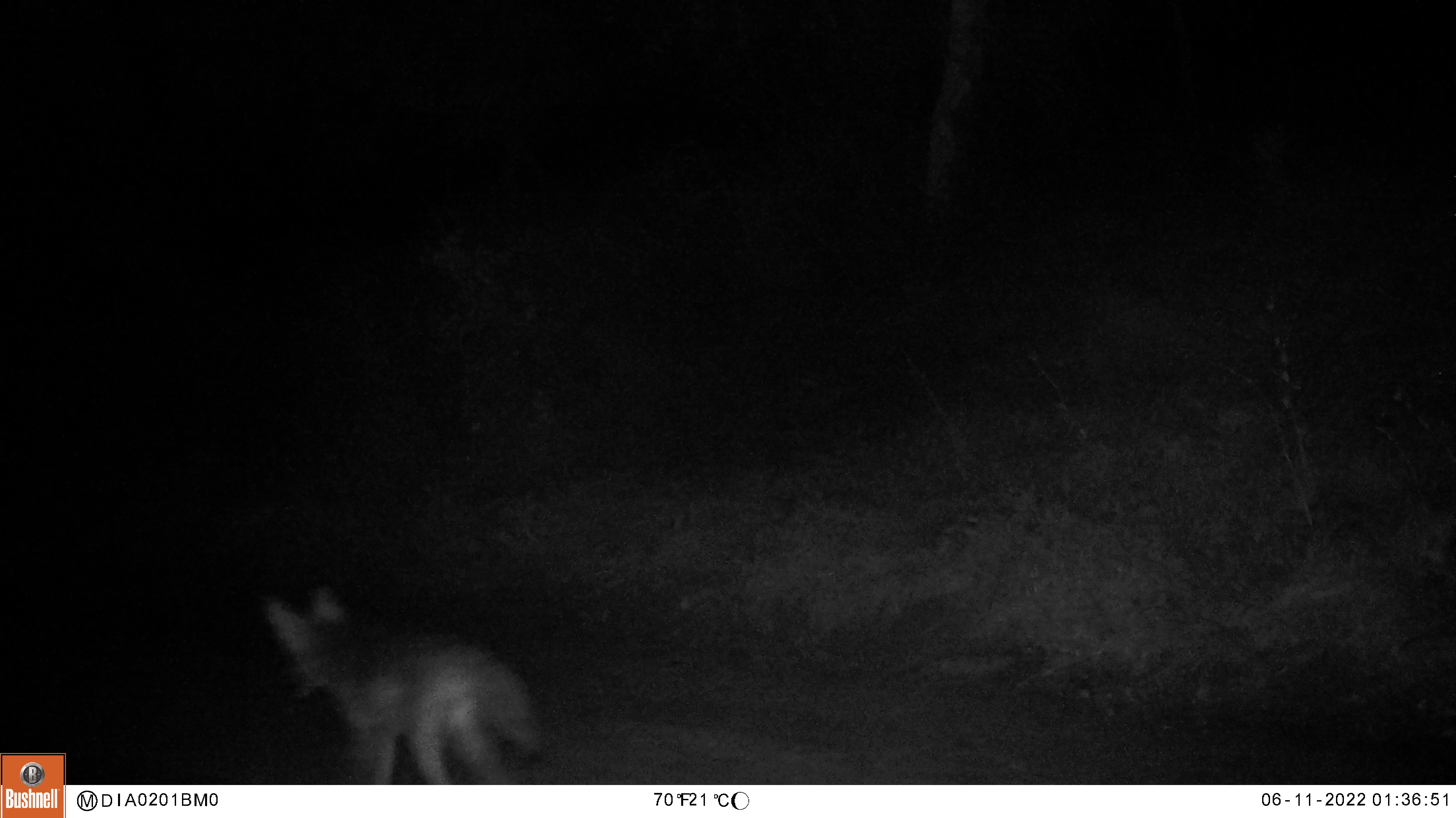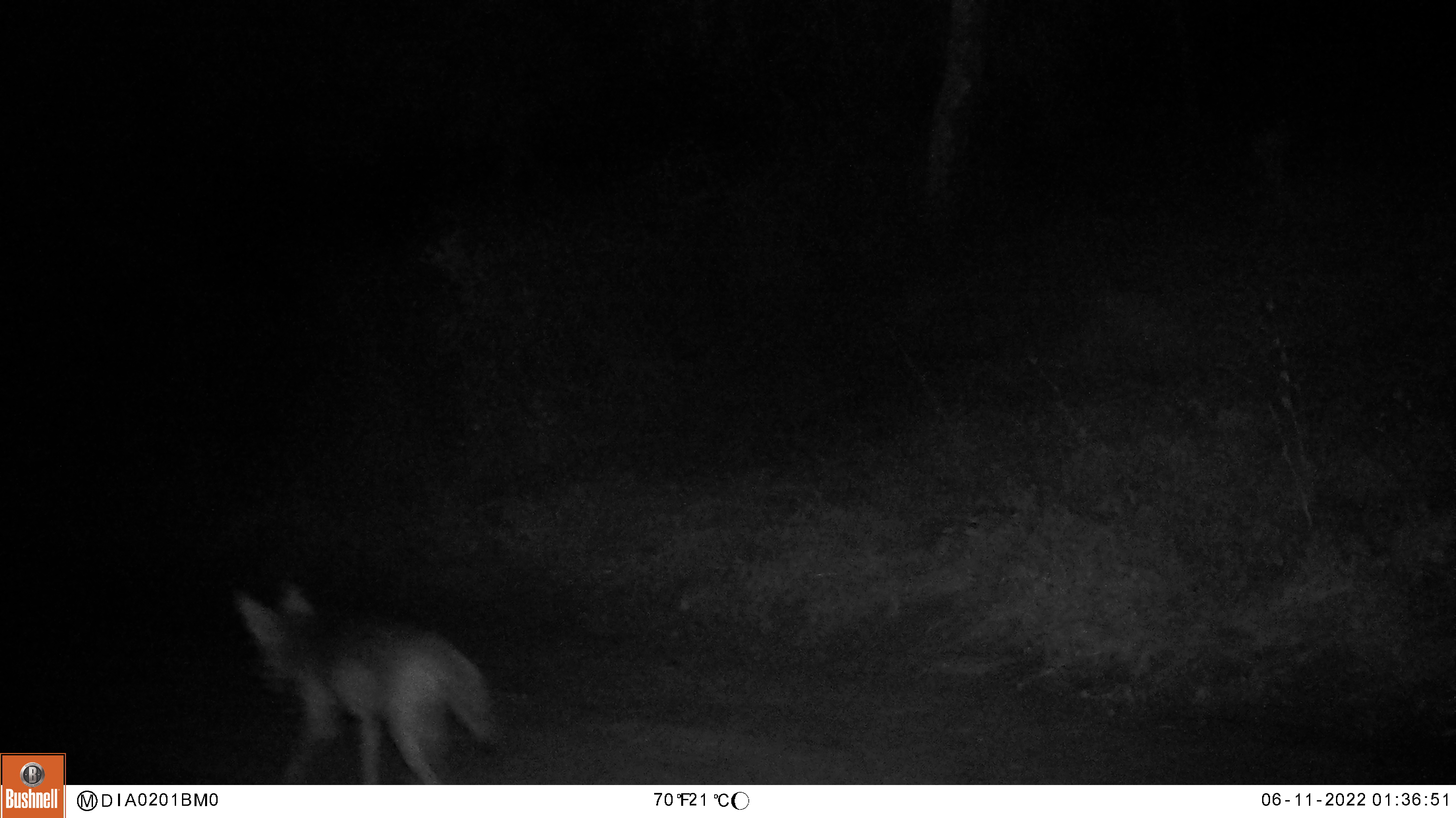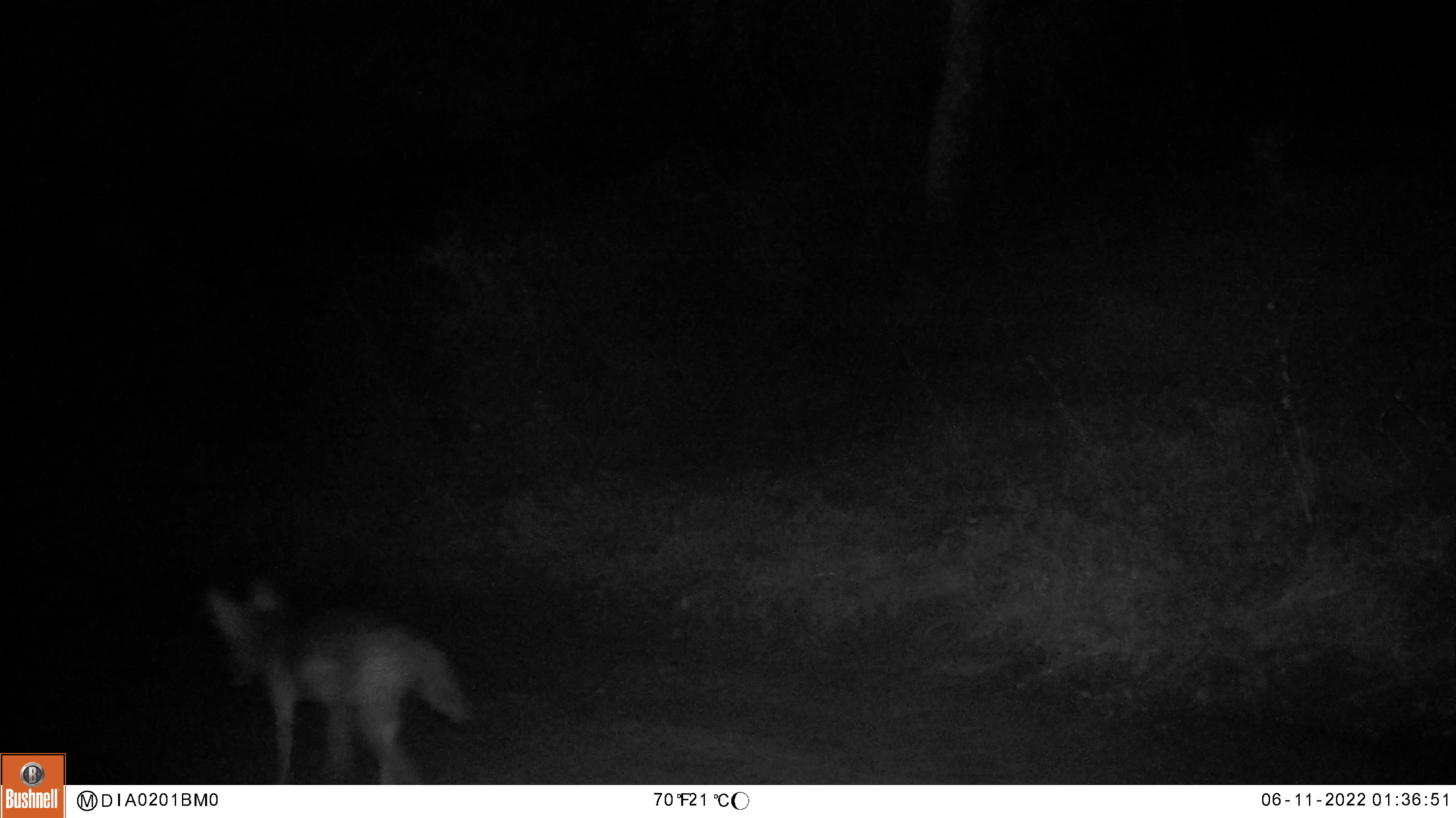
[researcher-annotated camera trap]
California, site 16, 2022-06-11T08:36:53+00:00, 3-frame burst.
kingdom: Animalia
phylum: Chordata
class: Mammalia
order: Carnivora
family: Canidae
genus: Urocyon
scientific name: Urocyon cinereoargenteus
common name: gray fox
Gray fox (Urocyon cinereoargenteus).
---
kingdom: Animalia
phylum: Chordata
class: Mammalia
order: Carnivora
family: Canidae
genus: Canis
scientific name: Canis latrans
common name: coyote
Coyote (Canis latrans).